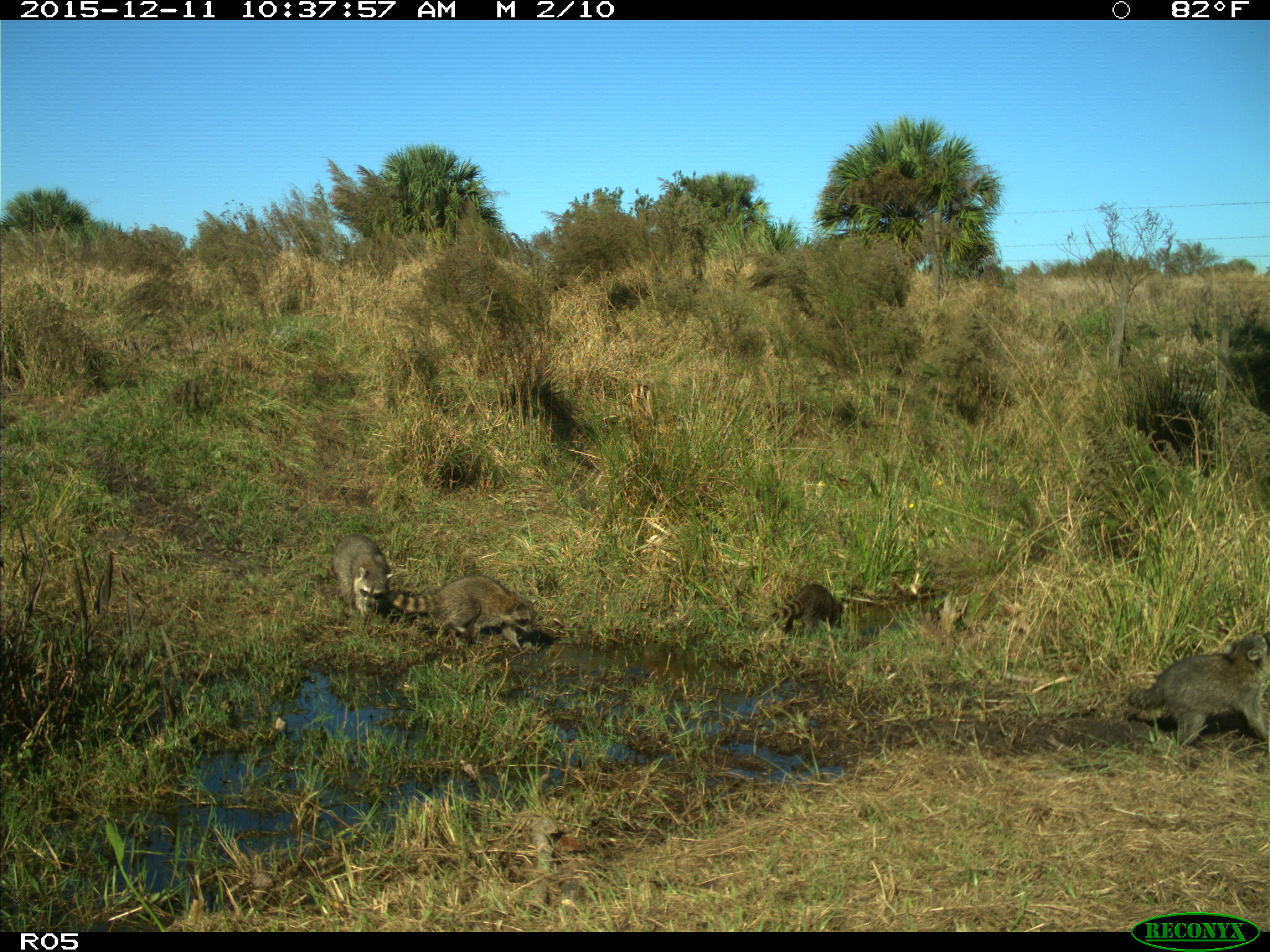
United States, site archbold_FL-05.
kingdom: Animalia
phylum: Chordata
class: Mammalia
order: Carnivora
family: Procyonidae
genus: Procyon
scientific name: Procyon lotor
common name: common raccoon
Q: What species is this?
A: Procyon lotor (common raccoon).